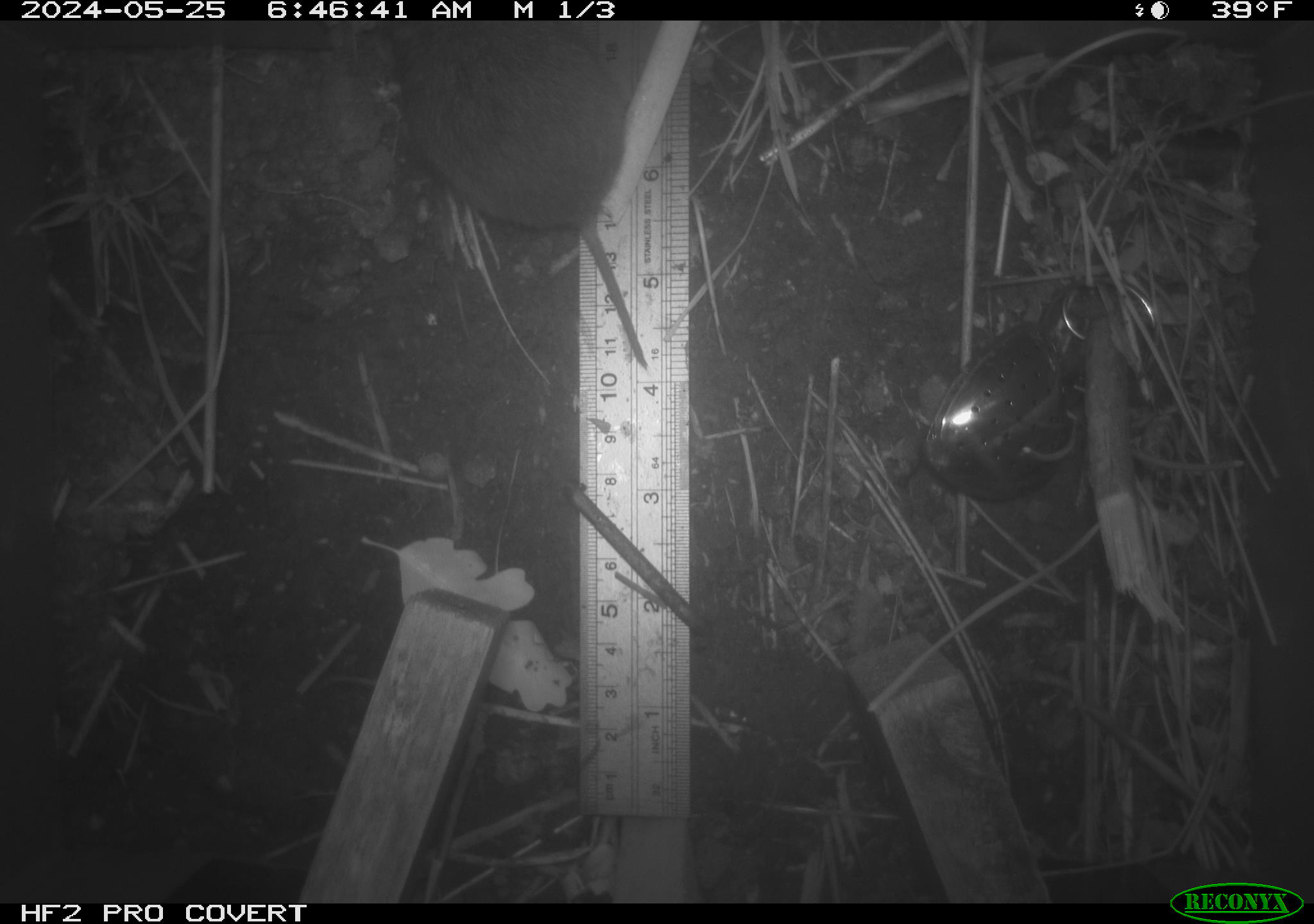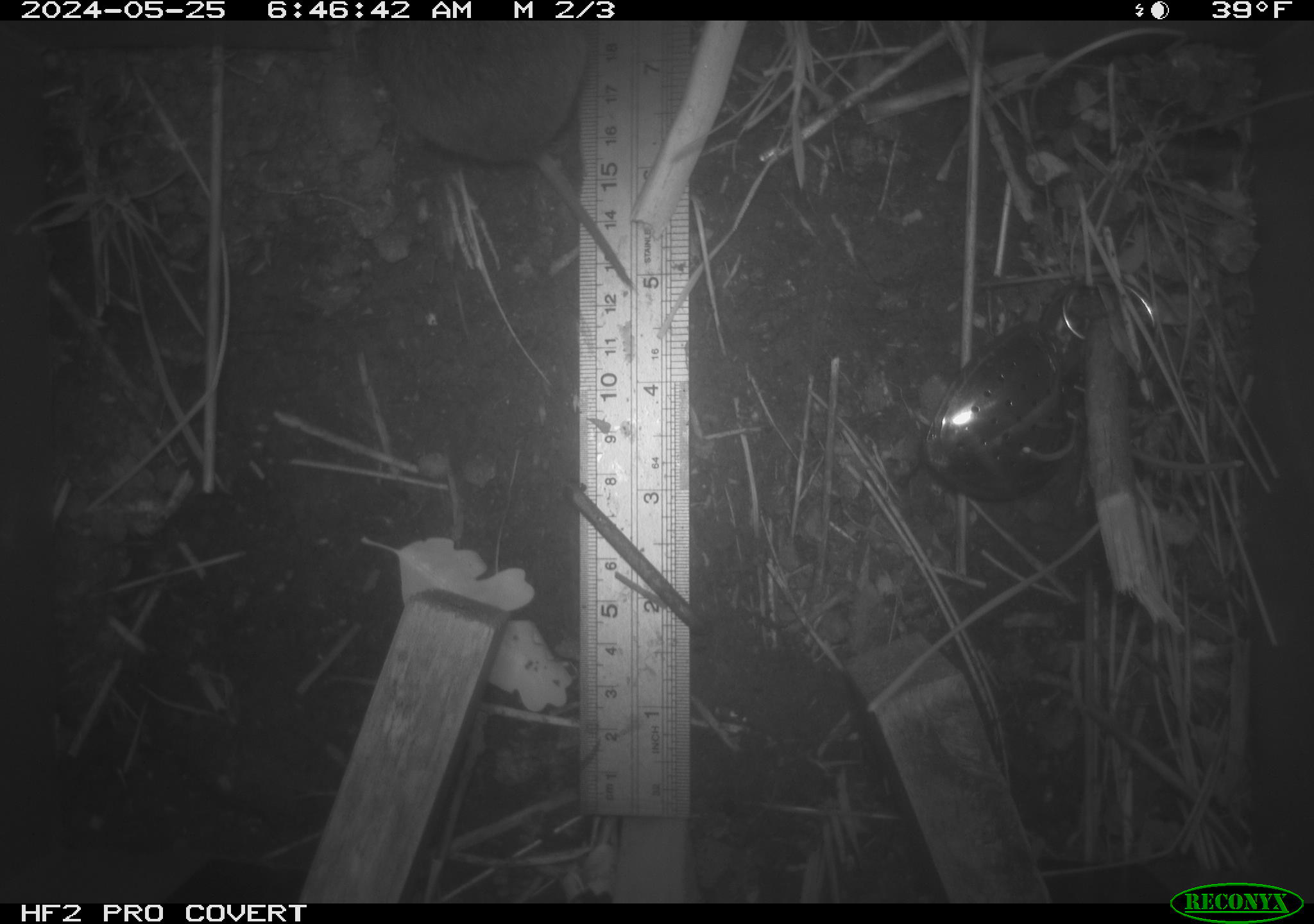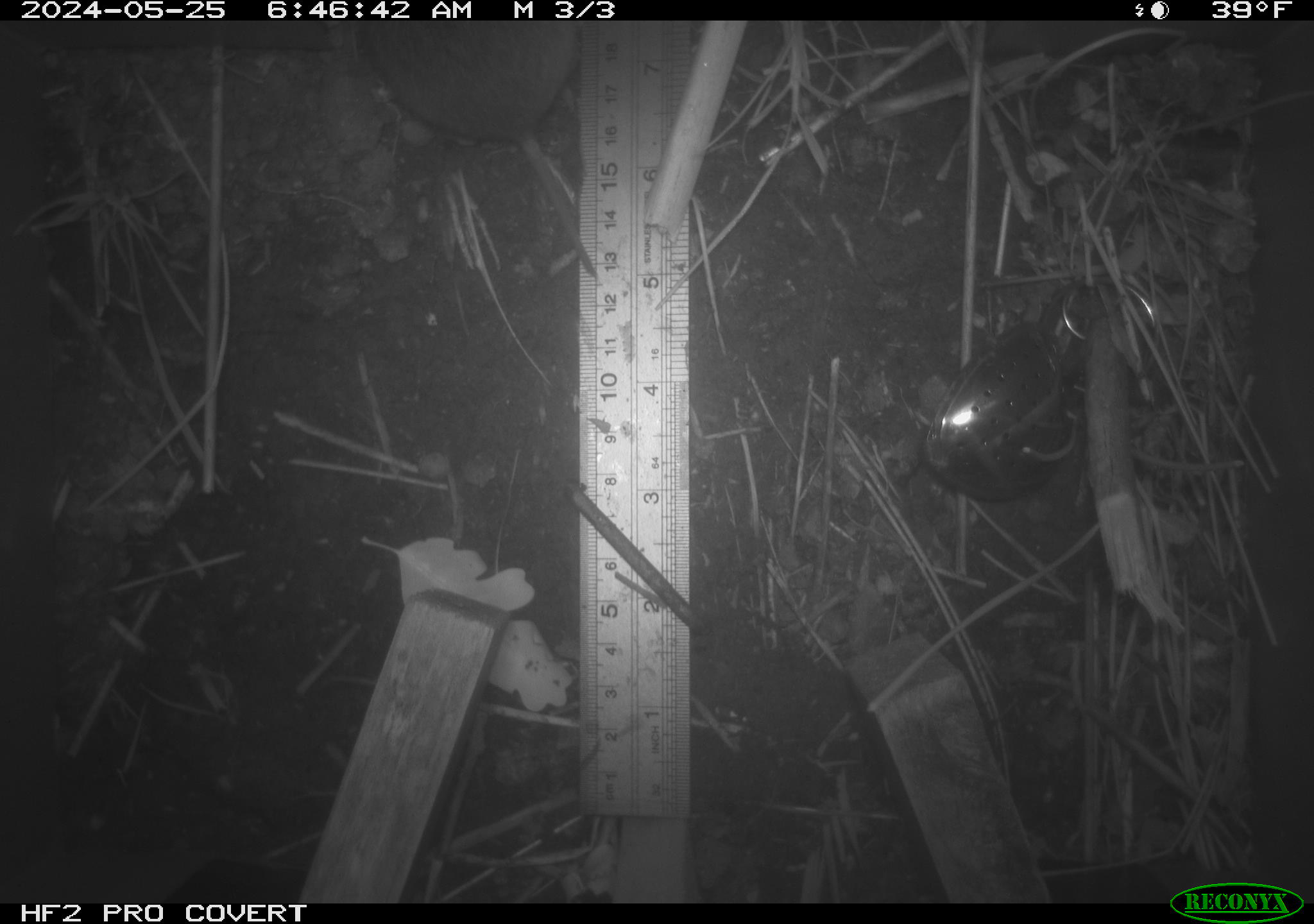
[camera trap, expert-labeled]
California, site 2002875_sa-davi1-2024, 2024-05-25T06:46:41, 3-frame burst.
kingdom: Animalia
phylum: Chordata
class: Mammalia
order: Rodentia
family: Cricetidae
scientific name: Arvicolinae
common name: voles, lemmings, and muskrats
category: arvicolinae subfamily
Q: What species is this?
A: Arvicolinae subfamily (voles, lemmings, and muskrats) (Arvicolinae).